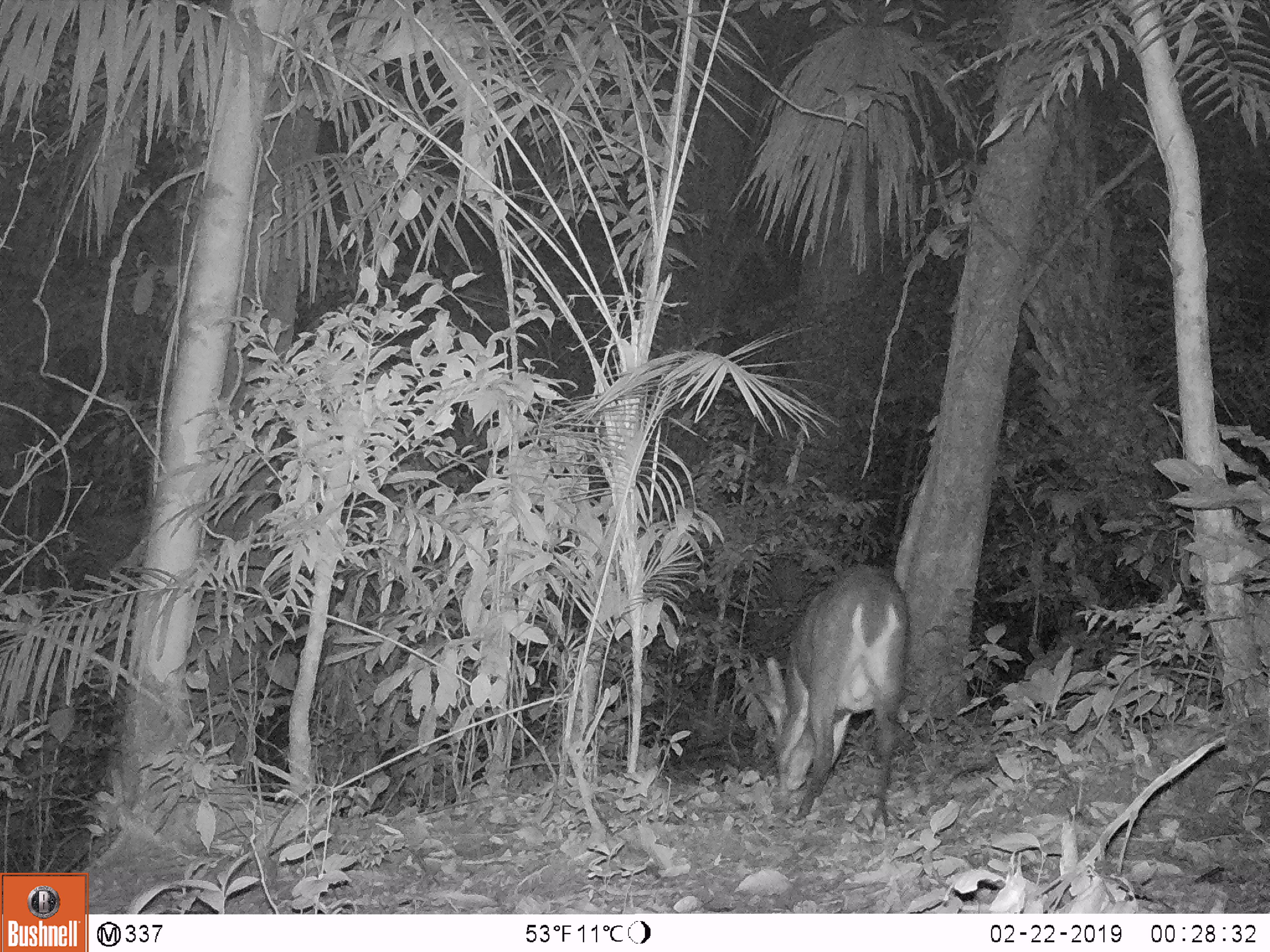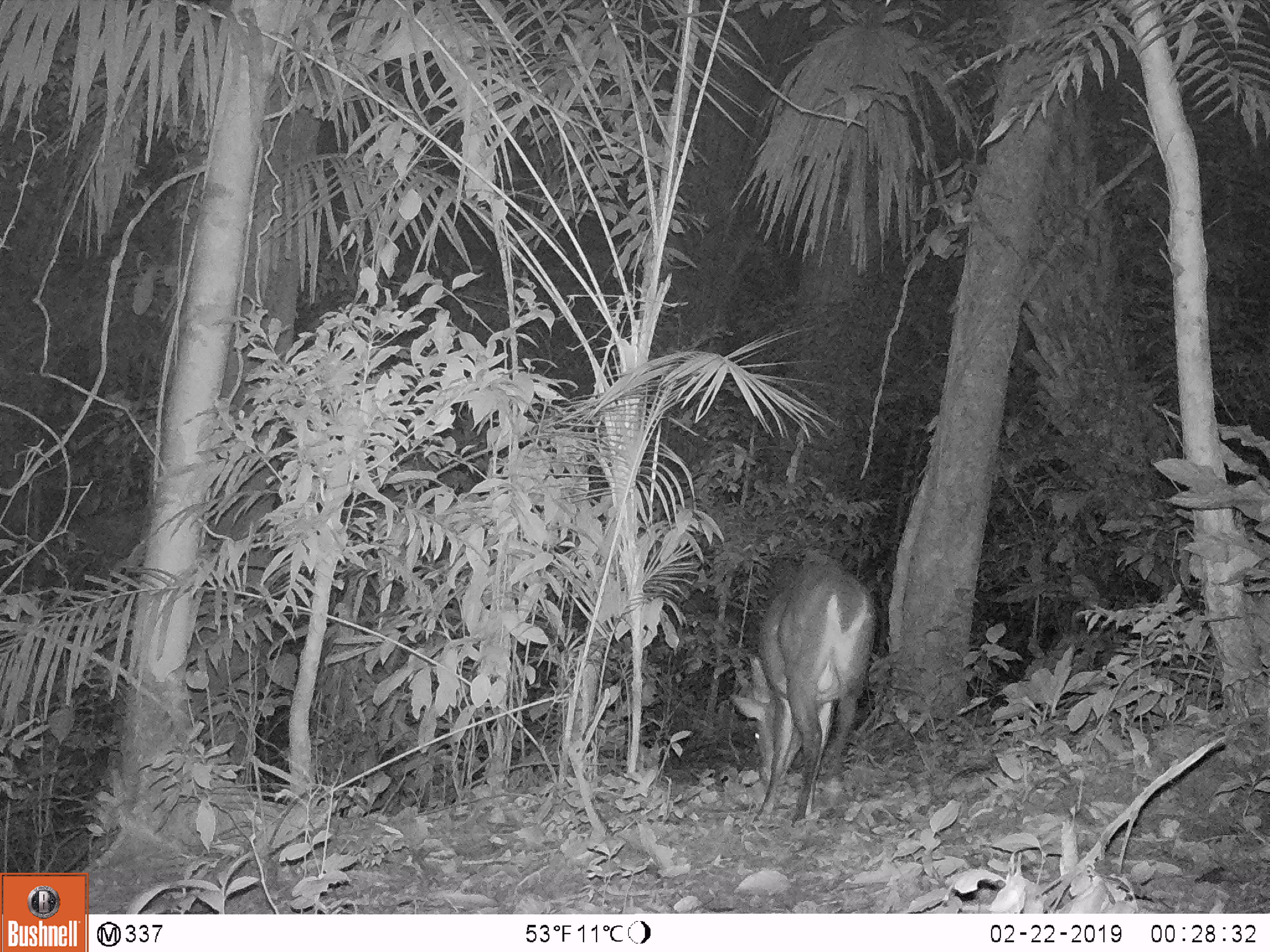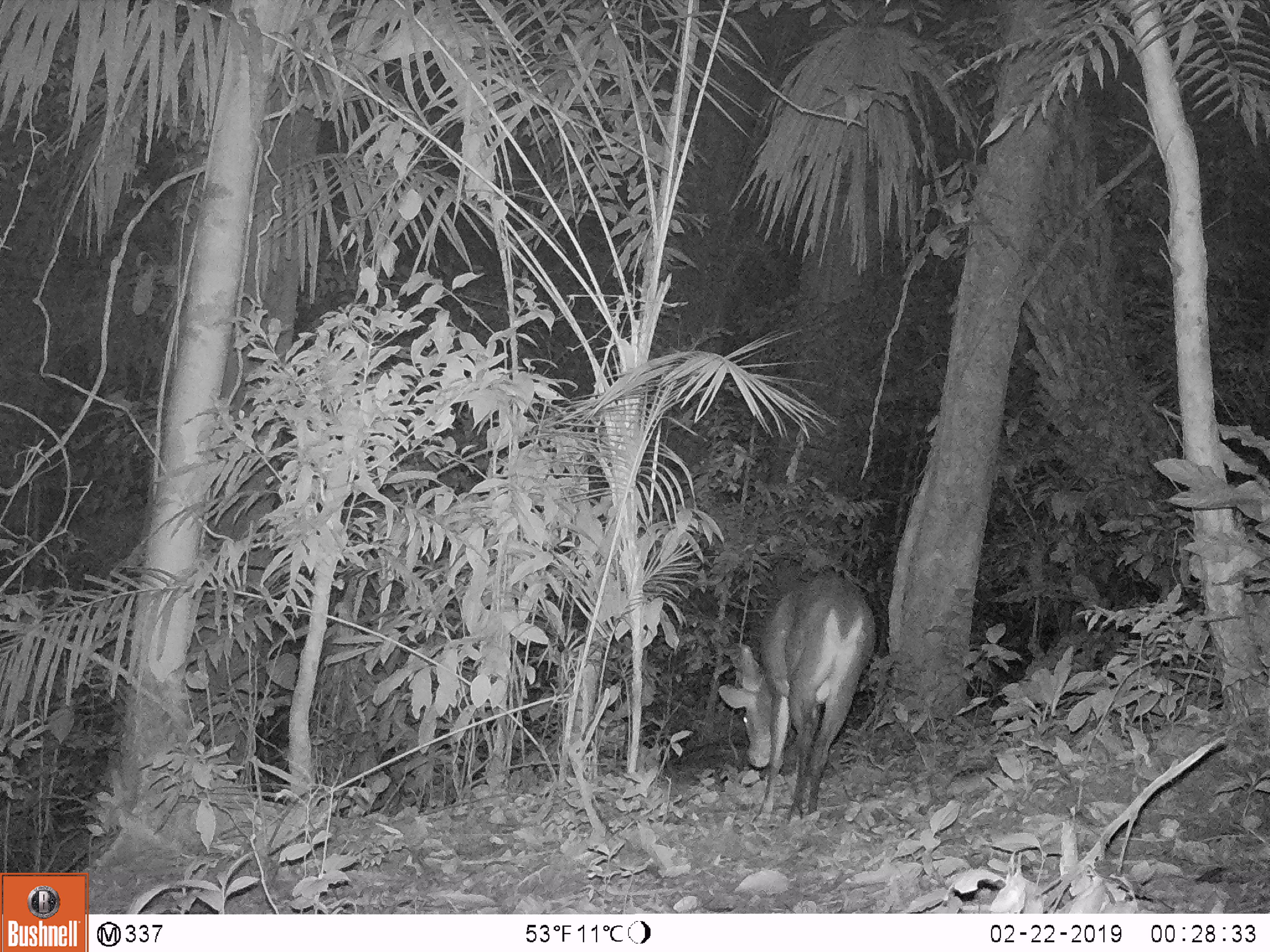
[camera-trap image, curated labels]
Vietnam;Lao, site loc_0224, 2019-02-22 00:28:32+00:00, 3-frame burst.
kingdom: Animalia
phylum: Chordata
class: Mammalia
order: Artiodactyla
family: Cervidae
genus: Muntiacus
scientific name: Muntiacus vuquangensis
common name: large-antlered muntjac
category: large antlered muntjac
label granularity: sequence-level